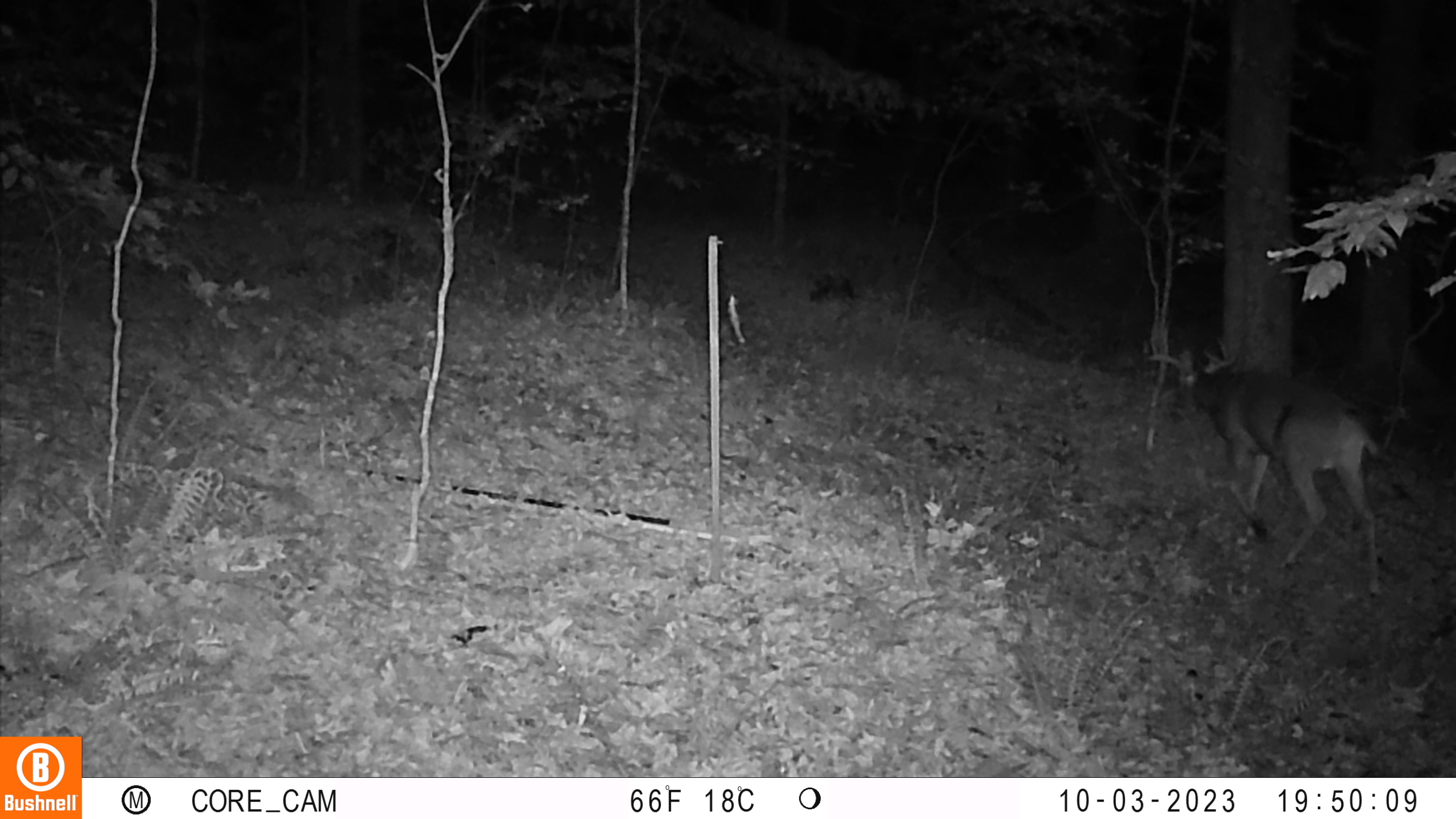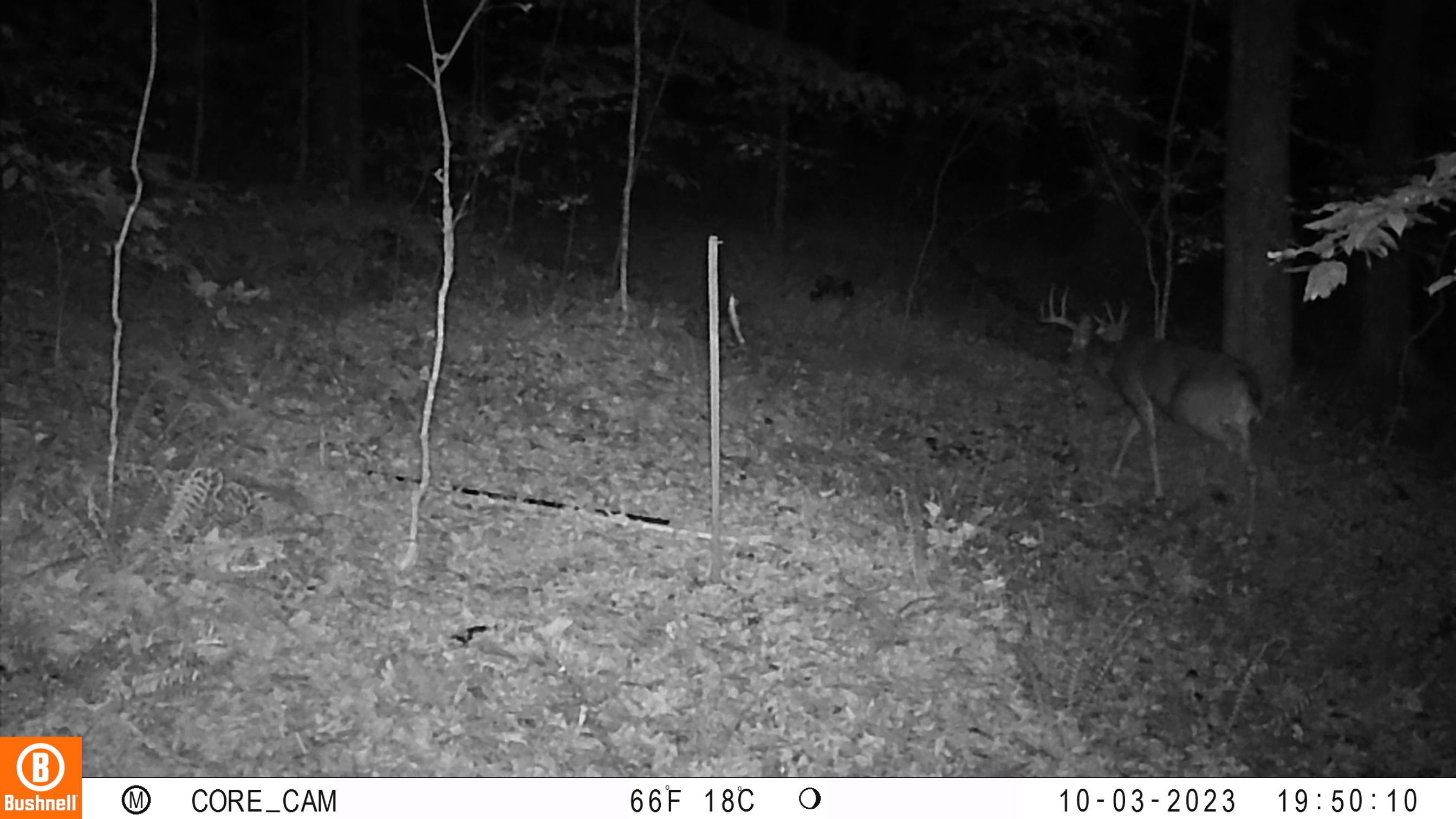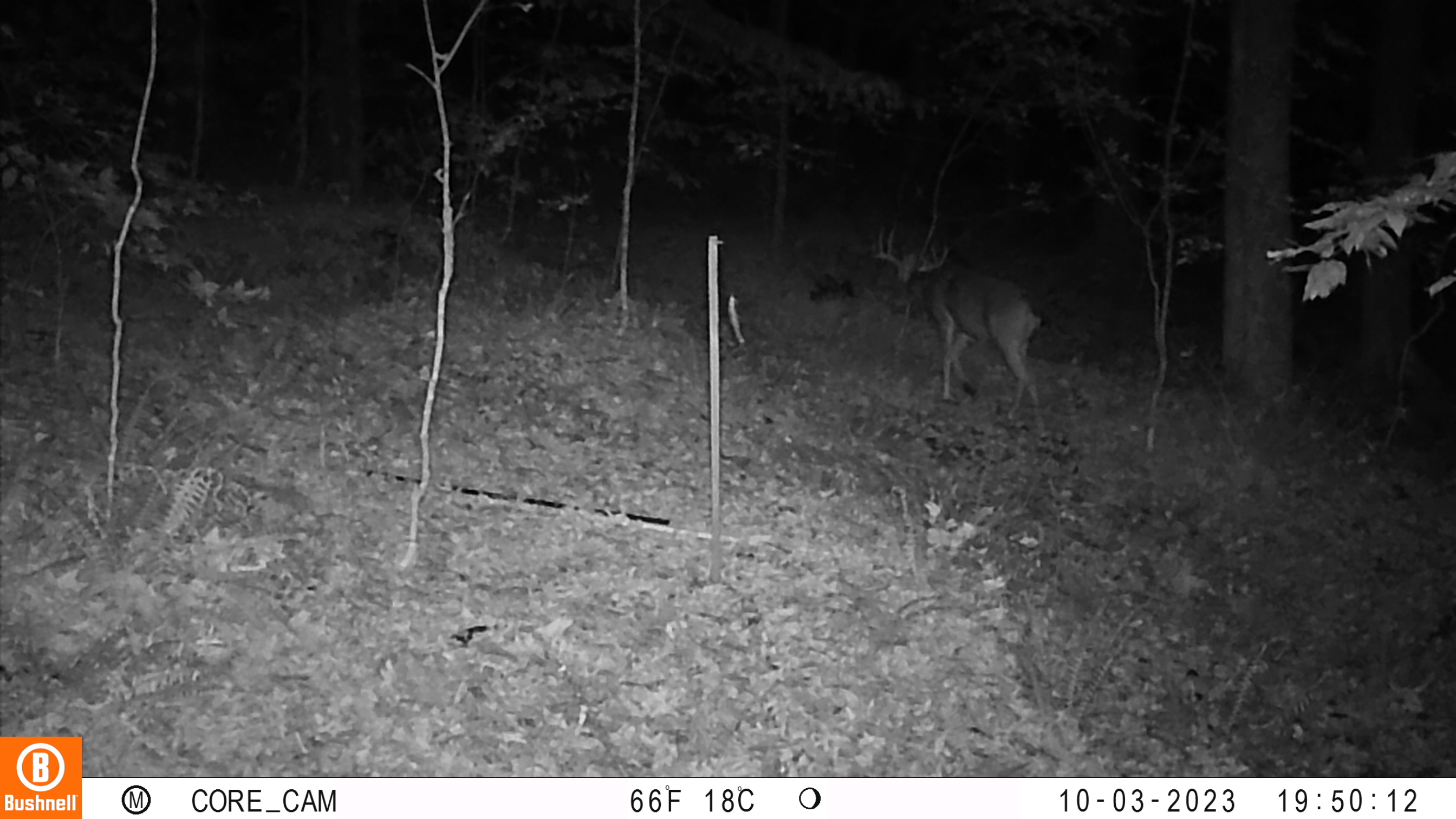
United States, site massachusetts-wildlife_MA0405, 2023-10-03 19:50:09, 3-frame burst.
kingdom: Animalia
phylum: Chordata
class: Mammalia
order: Artiodactyla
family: Cervidae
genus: Odocoileus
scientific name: Odocoileus virginianus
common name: white-tailed deer